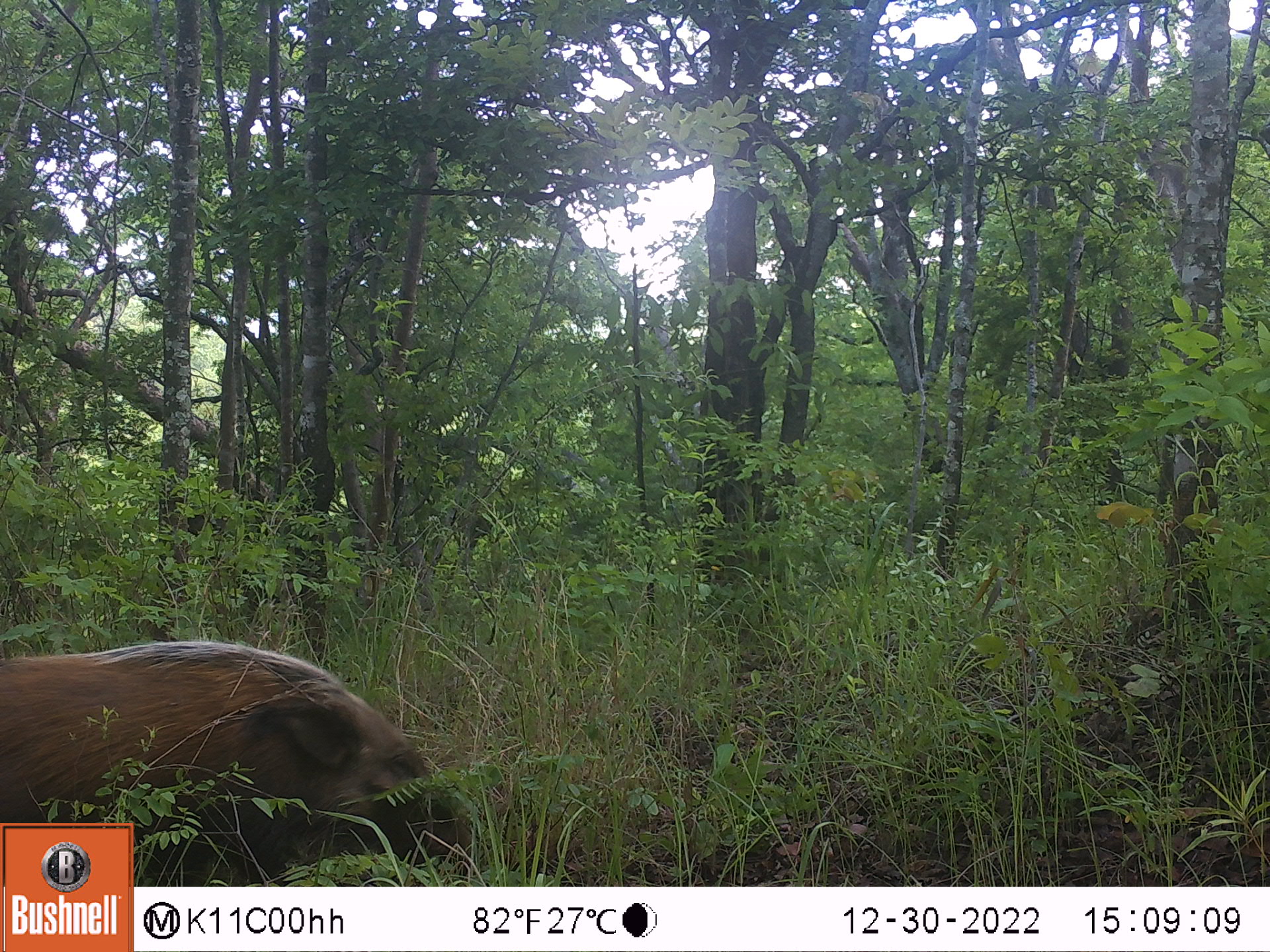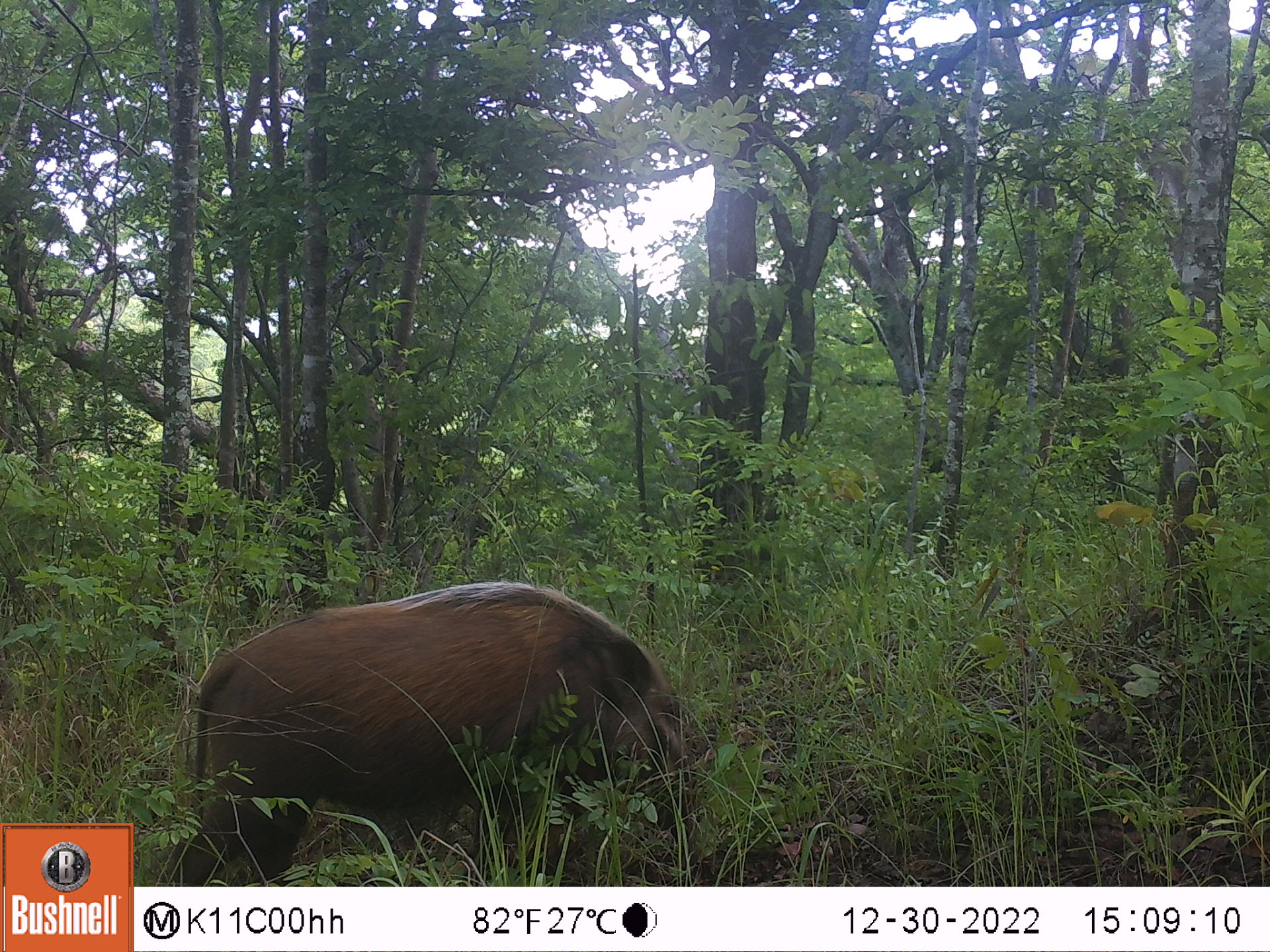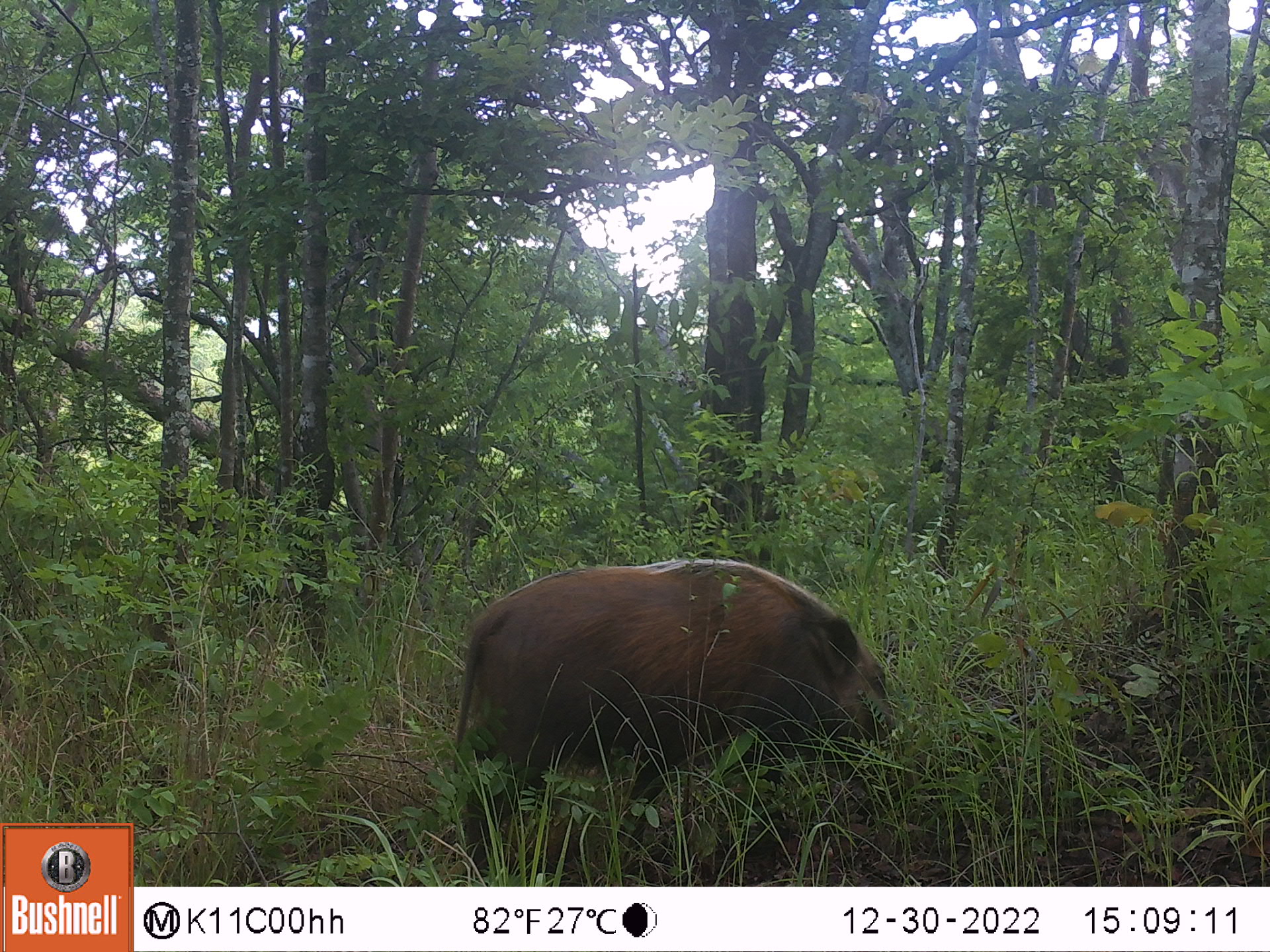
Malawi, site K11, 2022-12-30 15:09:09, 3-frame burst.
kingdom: Animalia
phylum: Chordata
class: Mammalia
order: Artiodactyla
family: Suidae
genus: Potamochoerus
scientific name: Potamochoerus larvatus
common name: bushpig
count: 1